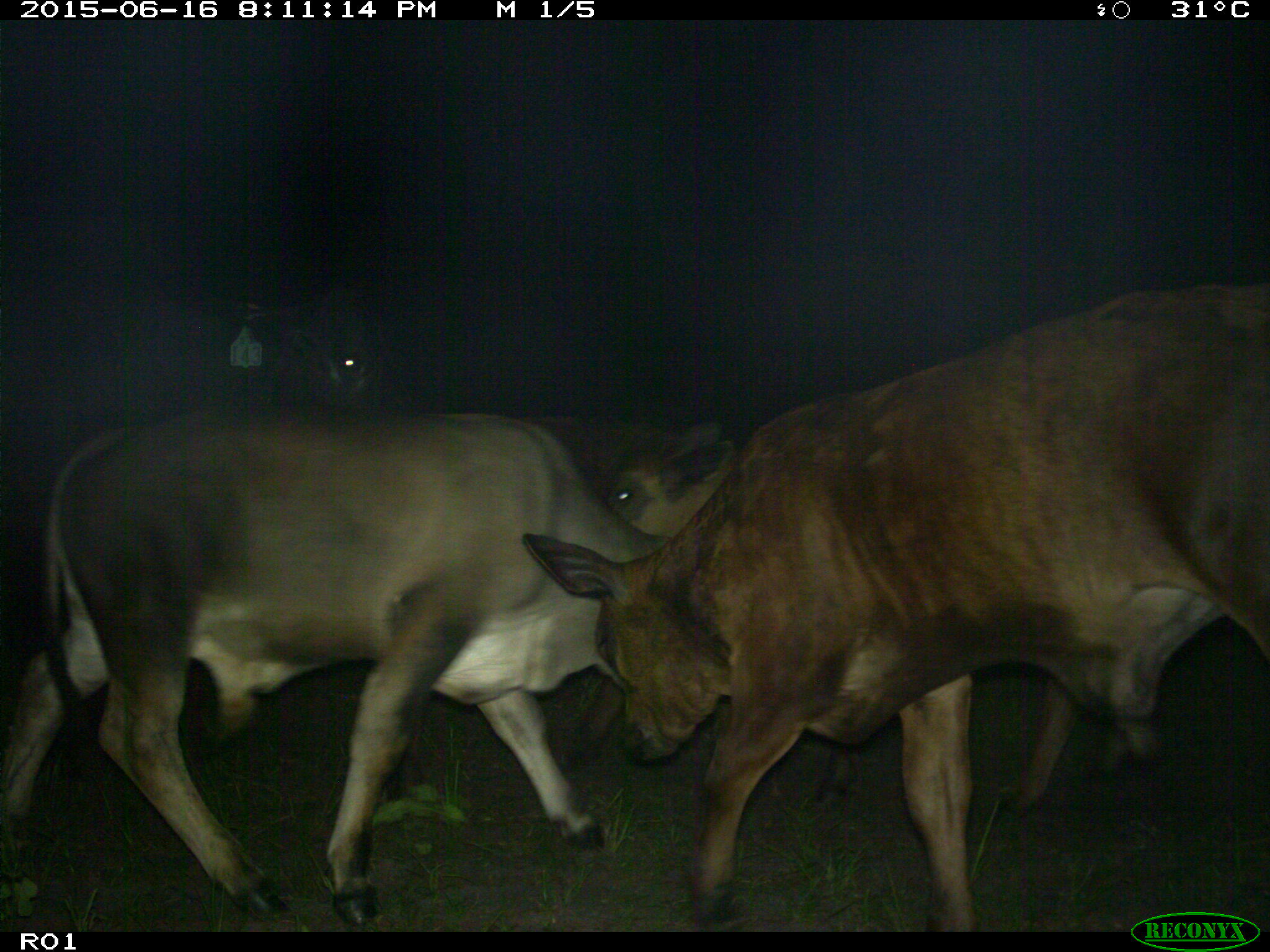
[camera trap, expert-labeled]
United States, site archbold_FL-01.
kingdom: Animalia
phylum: Chordata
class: Mammalia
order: Artiodactyla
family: Bovidae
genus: Bos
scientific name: Bos taurus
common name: domestic cow